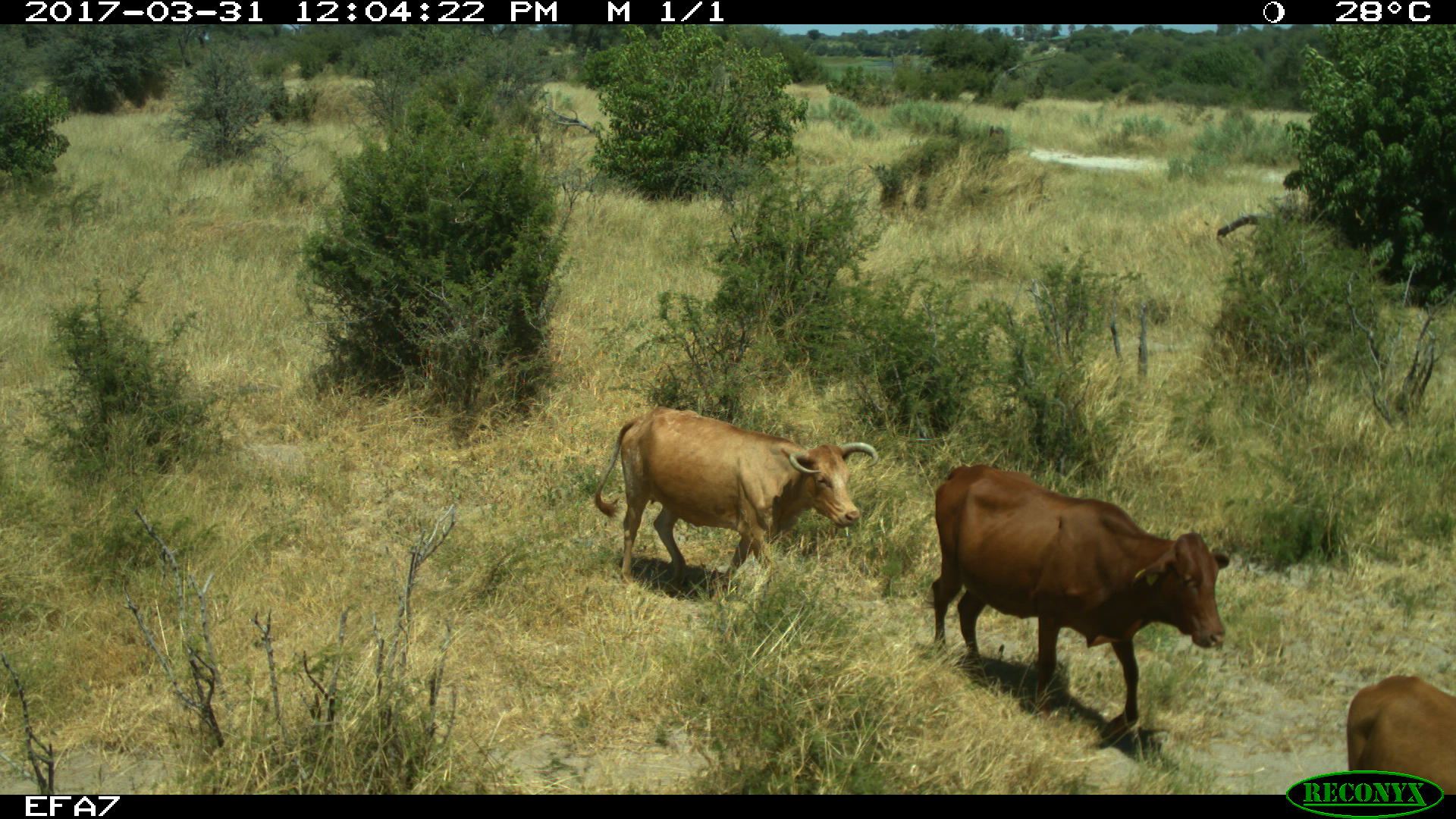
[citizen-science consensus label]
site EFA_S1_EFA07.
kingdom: Animalia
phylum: Chordata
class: Mammalia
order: Artiodactyla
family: Bovidae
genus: Bos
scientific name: Bos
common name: cattle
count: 3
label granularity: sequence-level